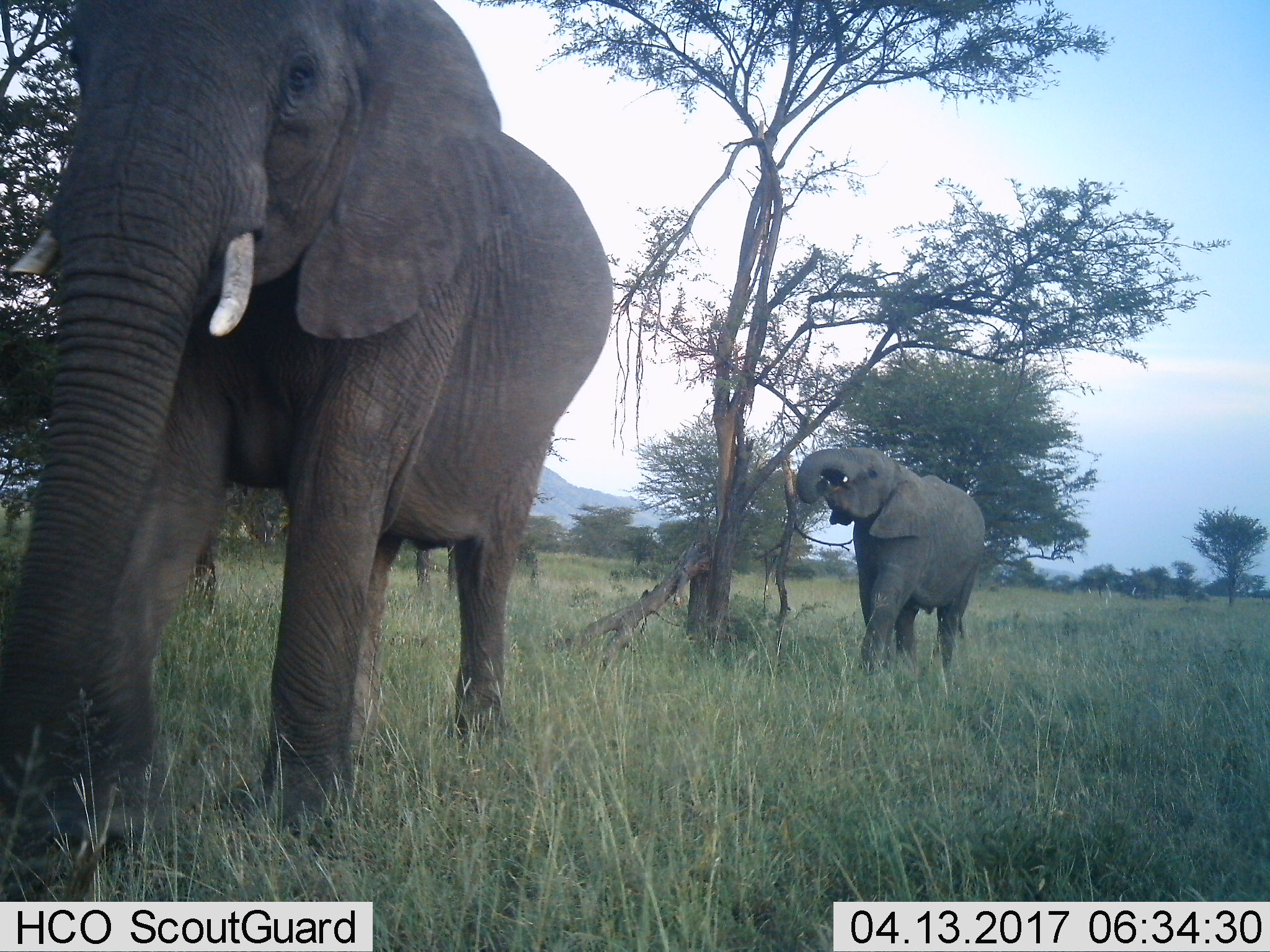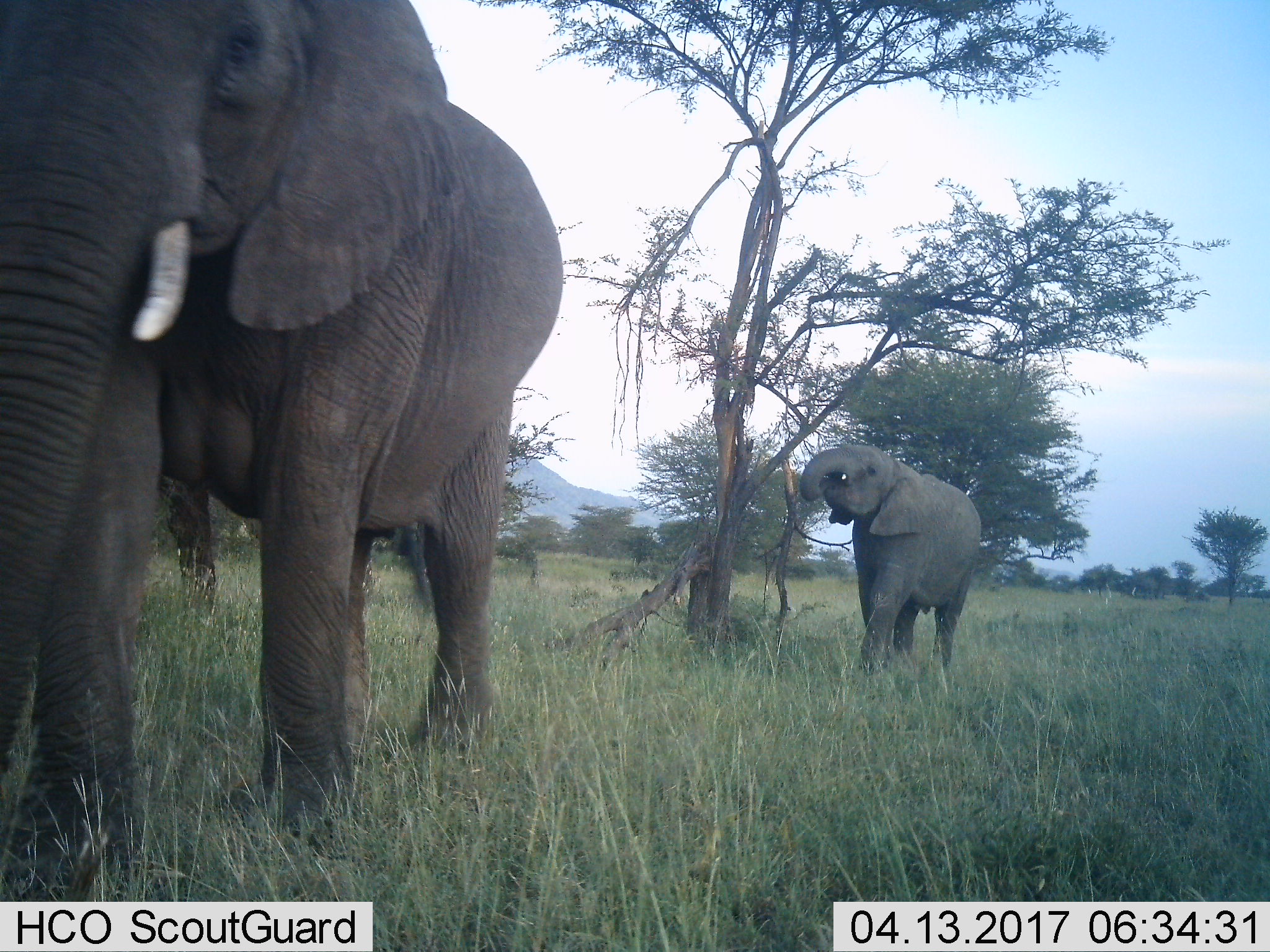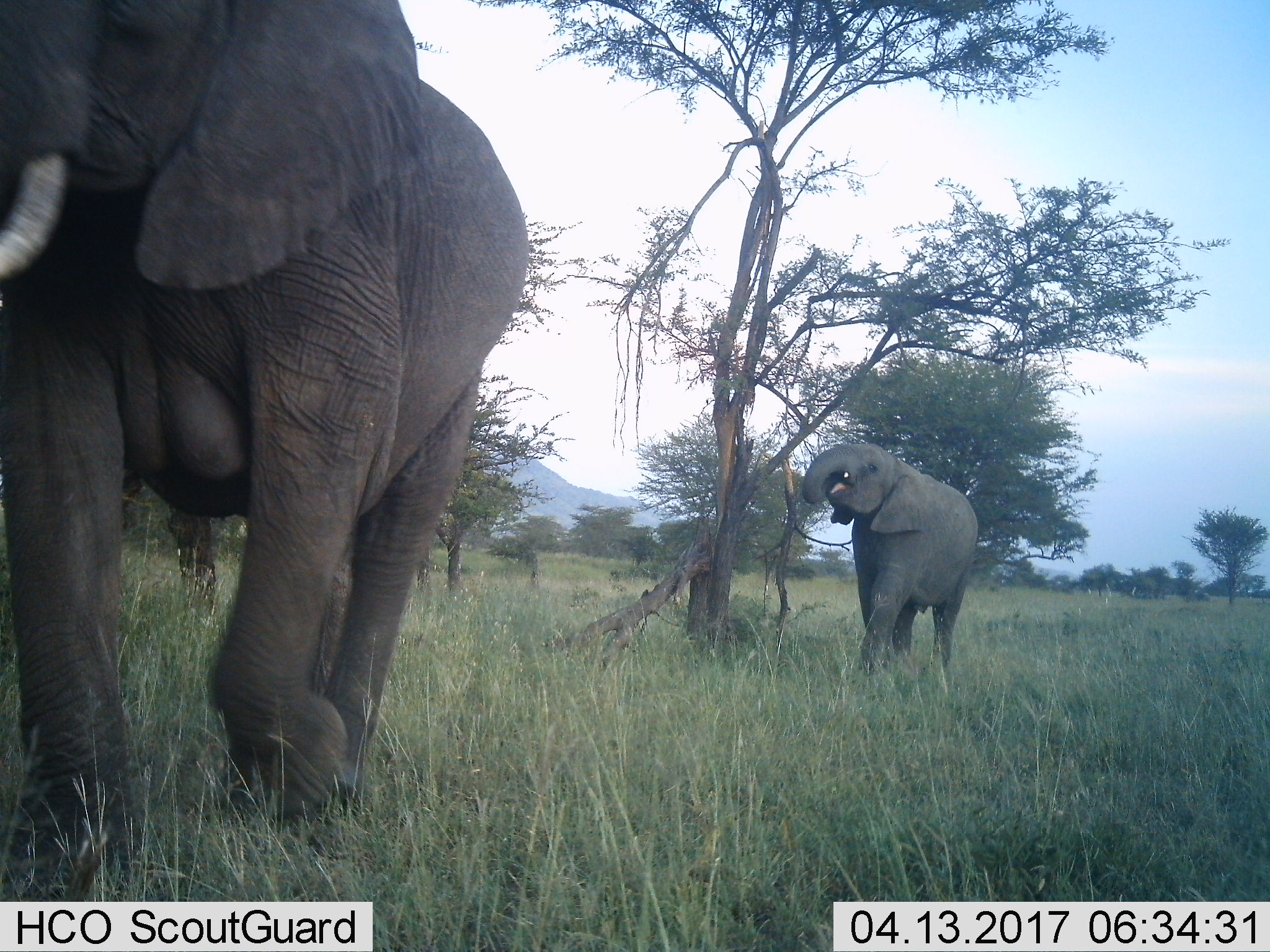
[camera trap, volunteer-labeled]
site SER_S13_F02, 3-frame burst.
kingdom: Animalia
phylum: Chordata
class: Mammalia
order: Proboscidea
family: Elephantidae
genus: Loxodonta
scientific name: Loxodonta africana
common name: african bush elephant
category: elephant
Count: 2.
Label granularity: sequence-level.